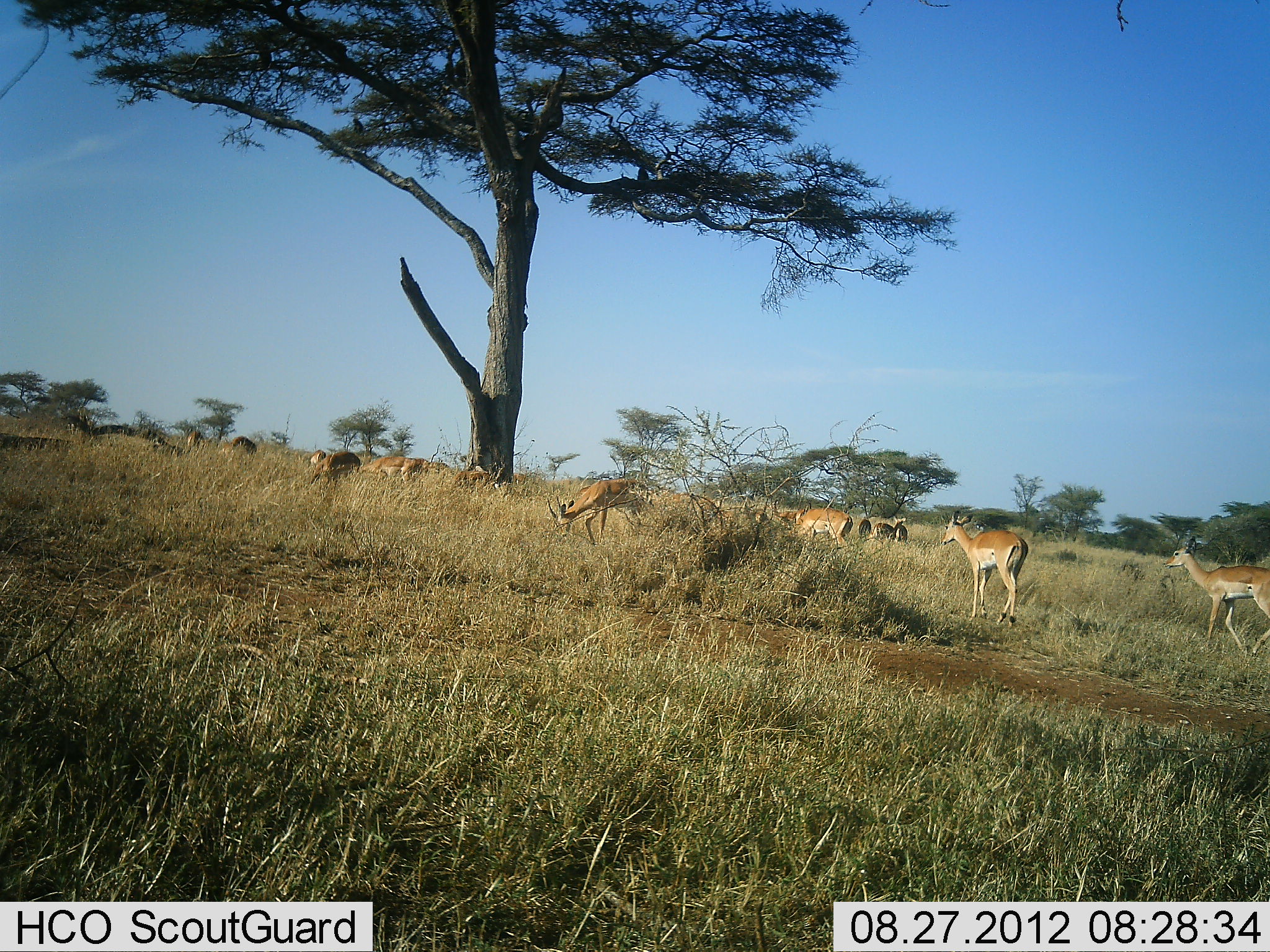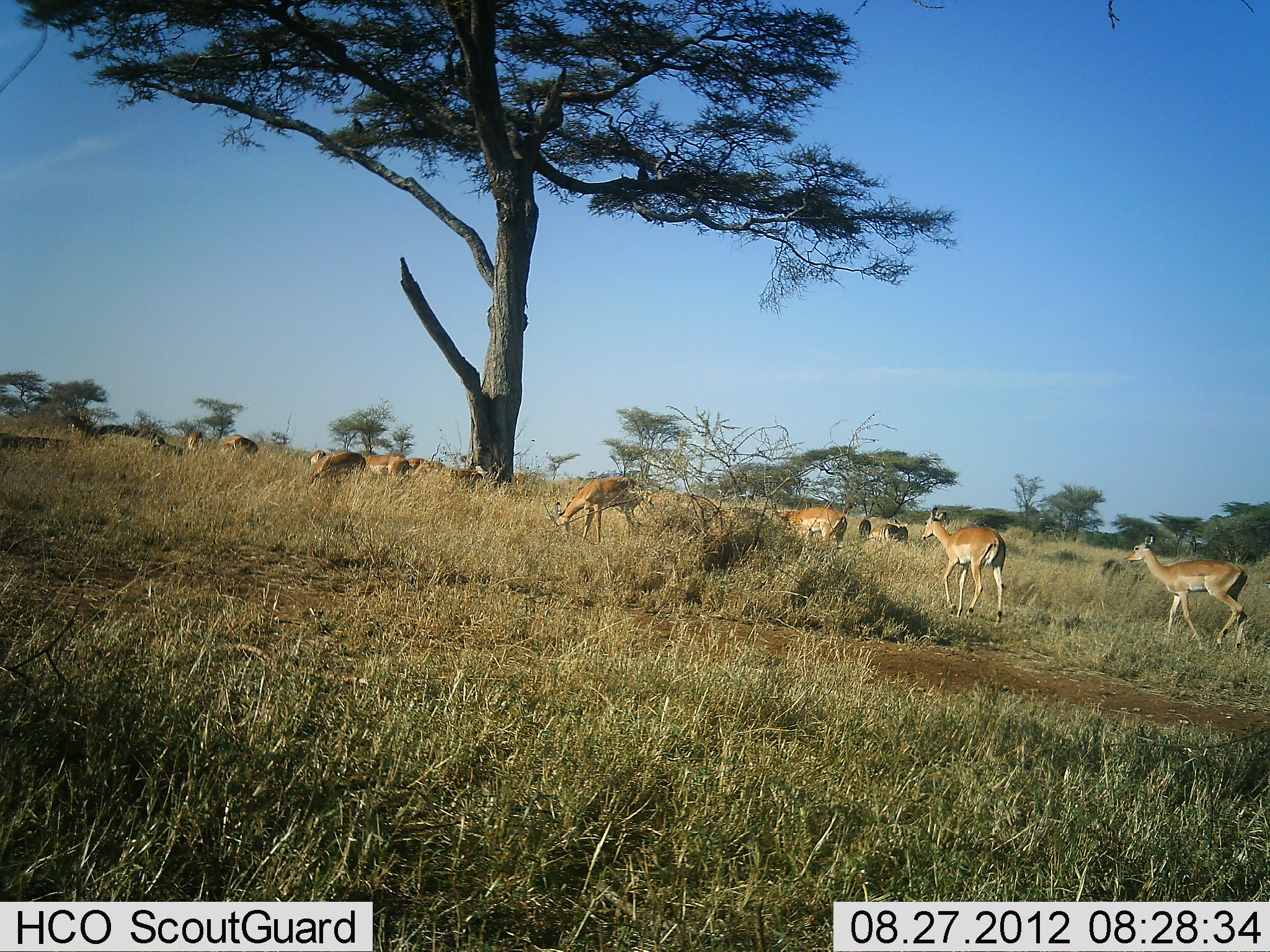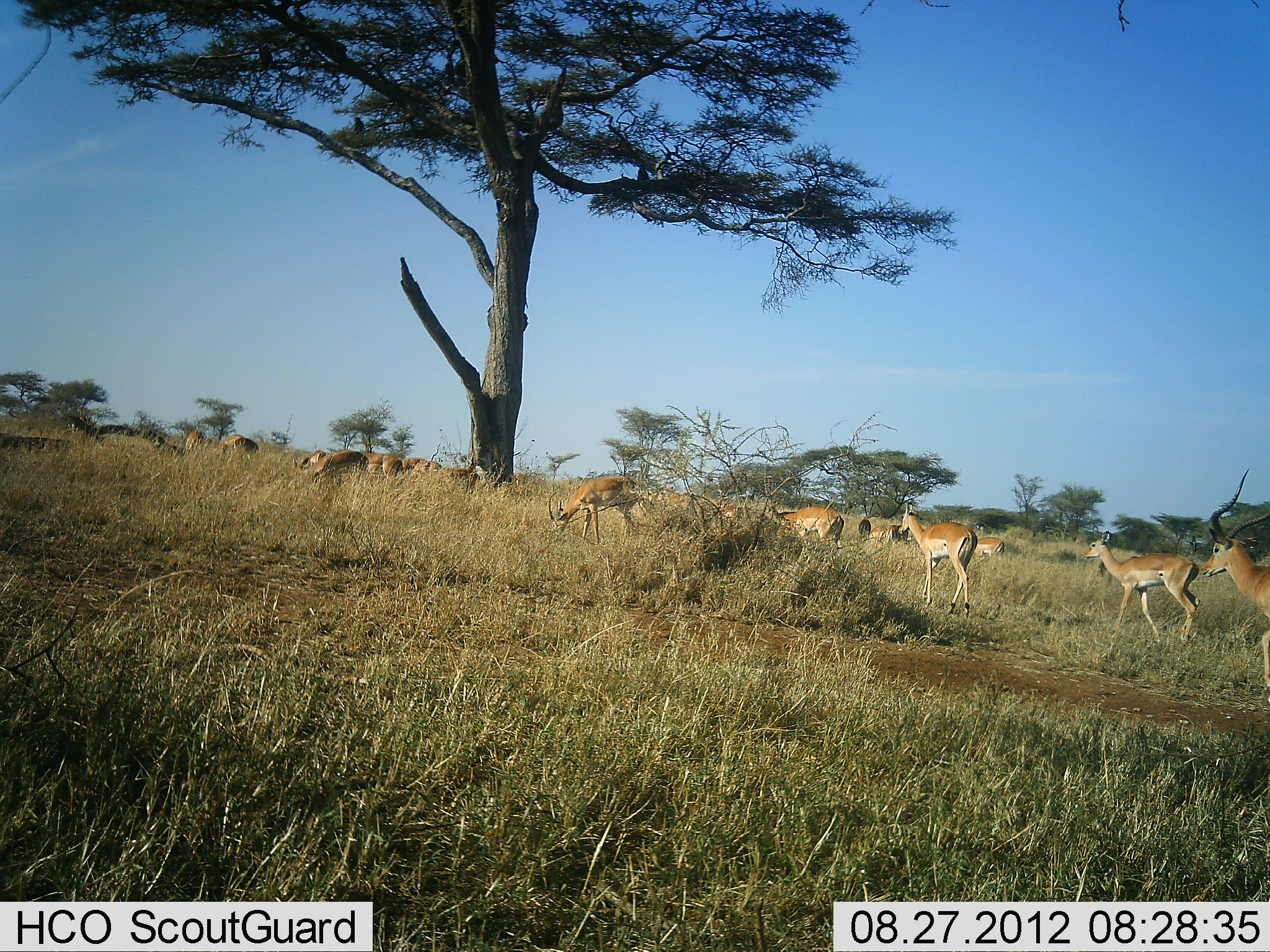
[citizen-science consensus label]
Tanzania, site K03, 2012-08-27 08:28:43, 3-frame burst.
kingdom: Animalia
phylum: Chordata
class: Mammalia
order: Artiodactyla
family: Bovidae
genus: Aepyceros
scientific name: Aepyceros melampus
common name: impala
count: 11-50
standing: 42%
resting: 0%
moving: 92%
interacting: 0%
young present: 8%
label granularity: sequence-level